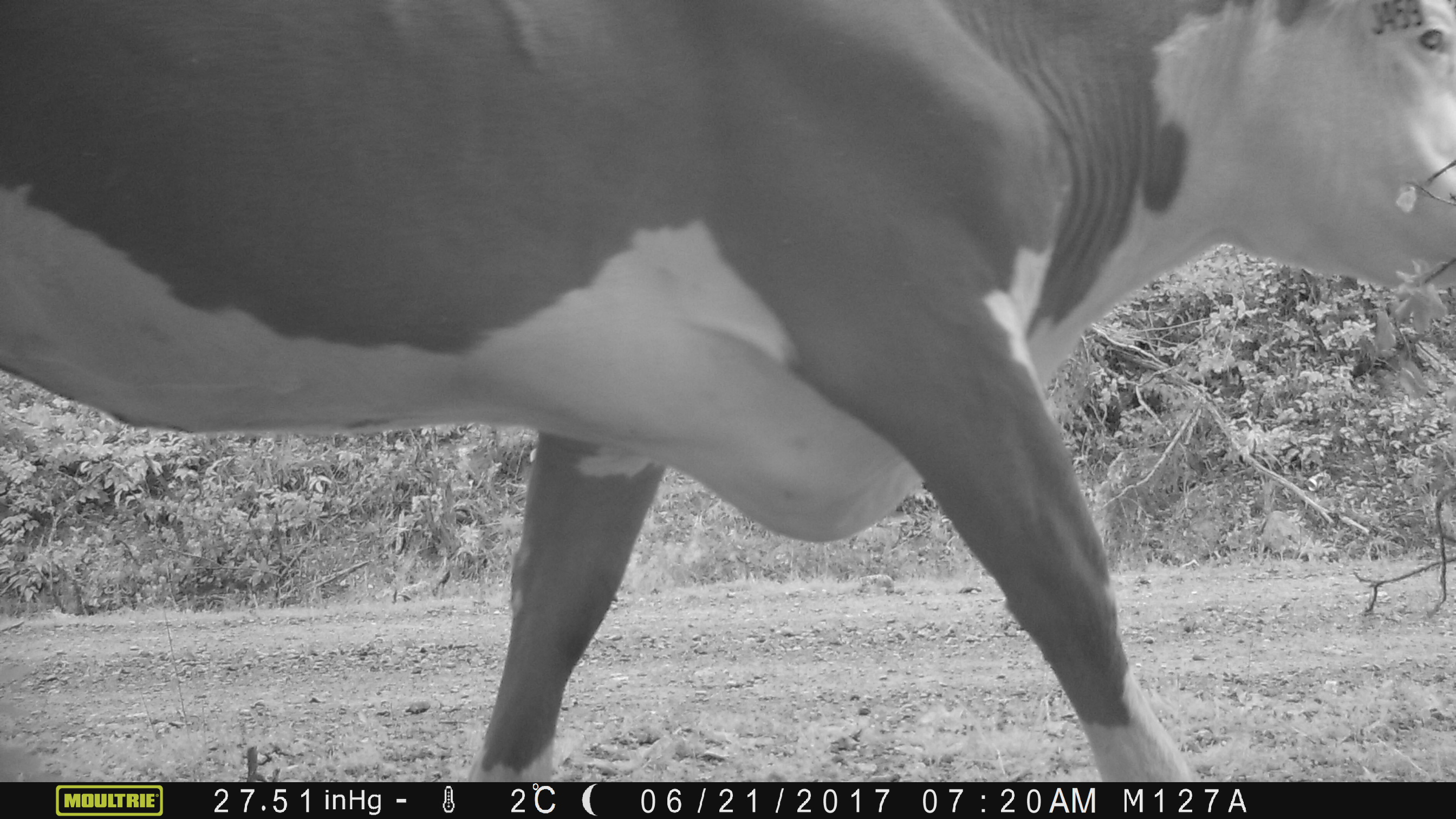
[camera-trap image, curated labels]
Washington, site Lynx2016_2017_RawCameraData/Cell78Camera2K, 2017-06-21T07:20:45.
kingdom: Animalia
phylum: Chordata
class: Mammalia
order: Artiodactyla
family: Bovidae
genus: Bos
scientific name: Bos taurus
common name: domestic cattle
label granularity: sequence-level